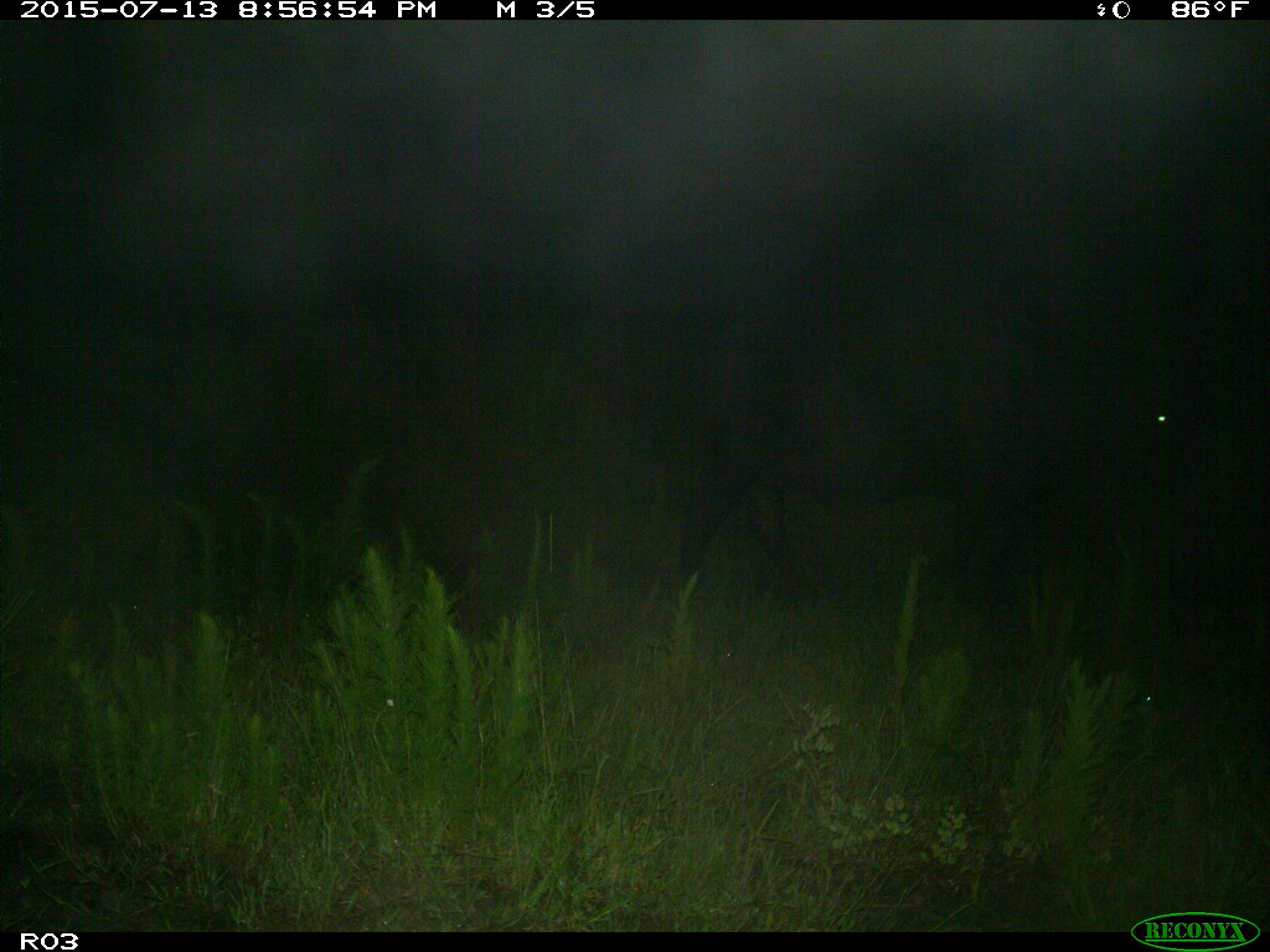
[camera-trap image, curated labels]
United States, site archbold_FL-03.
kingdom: Animalia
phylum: Chordata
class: Mammalia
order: Artiodactyla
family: Bovidae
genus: Bos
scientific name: Bos taurus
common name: domestic cow